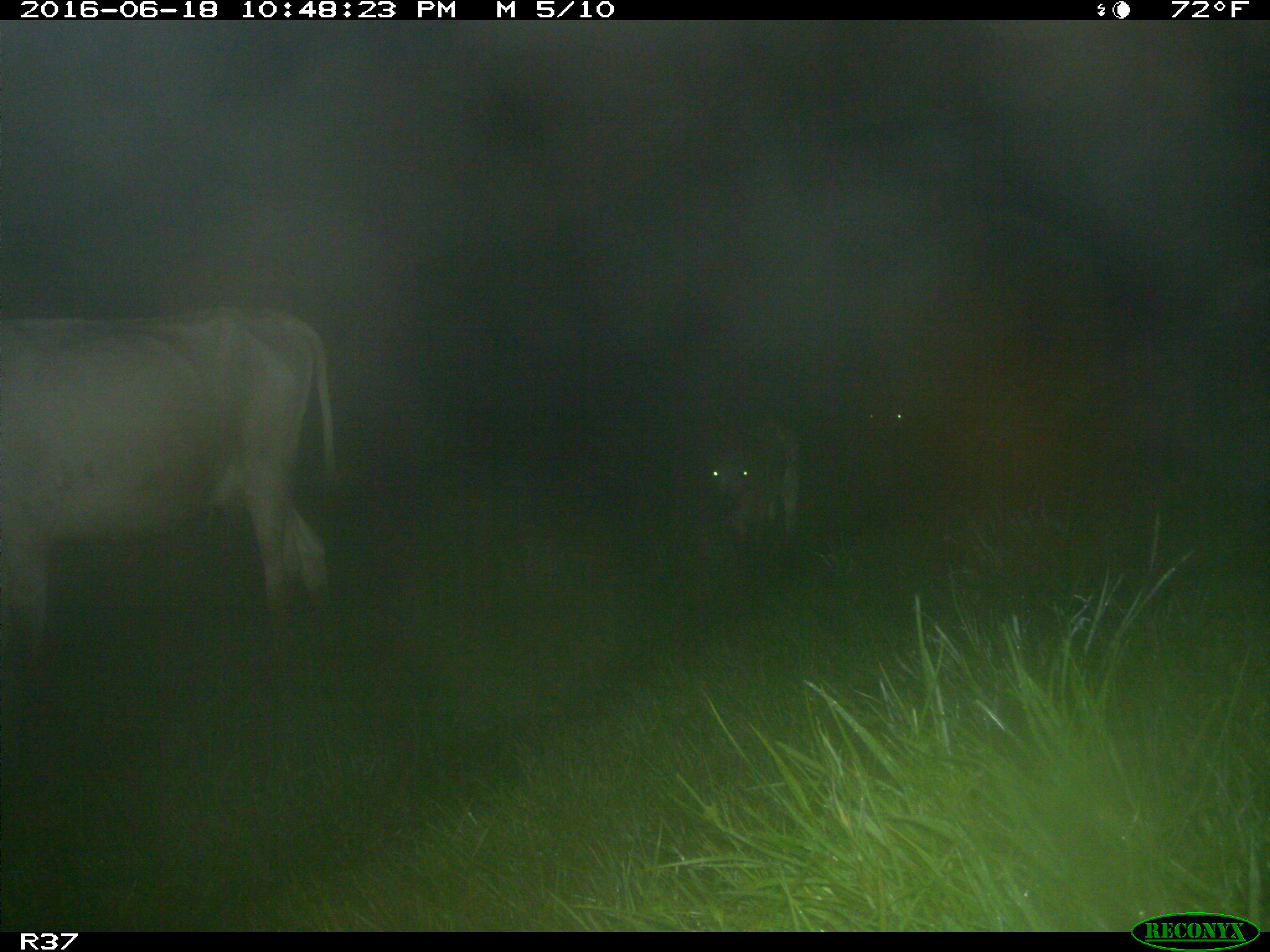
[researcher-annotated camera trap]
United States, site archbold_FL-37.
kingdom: Animalia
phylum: Chordata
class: Mammalia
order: Artiodactyla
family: Bovidae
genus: Bos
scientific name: Bos taurus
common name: domestic cow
Bos taurus (domestic cow).